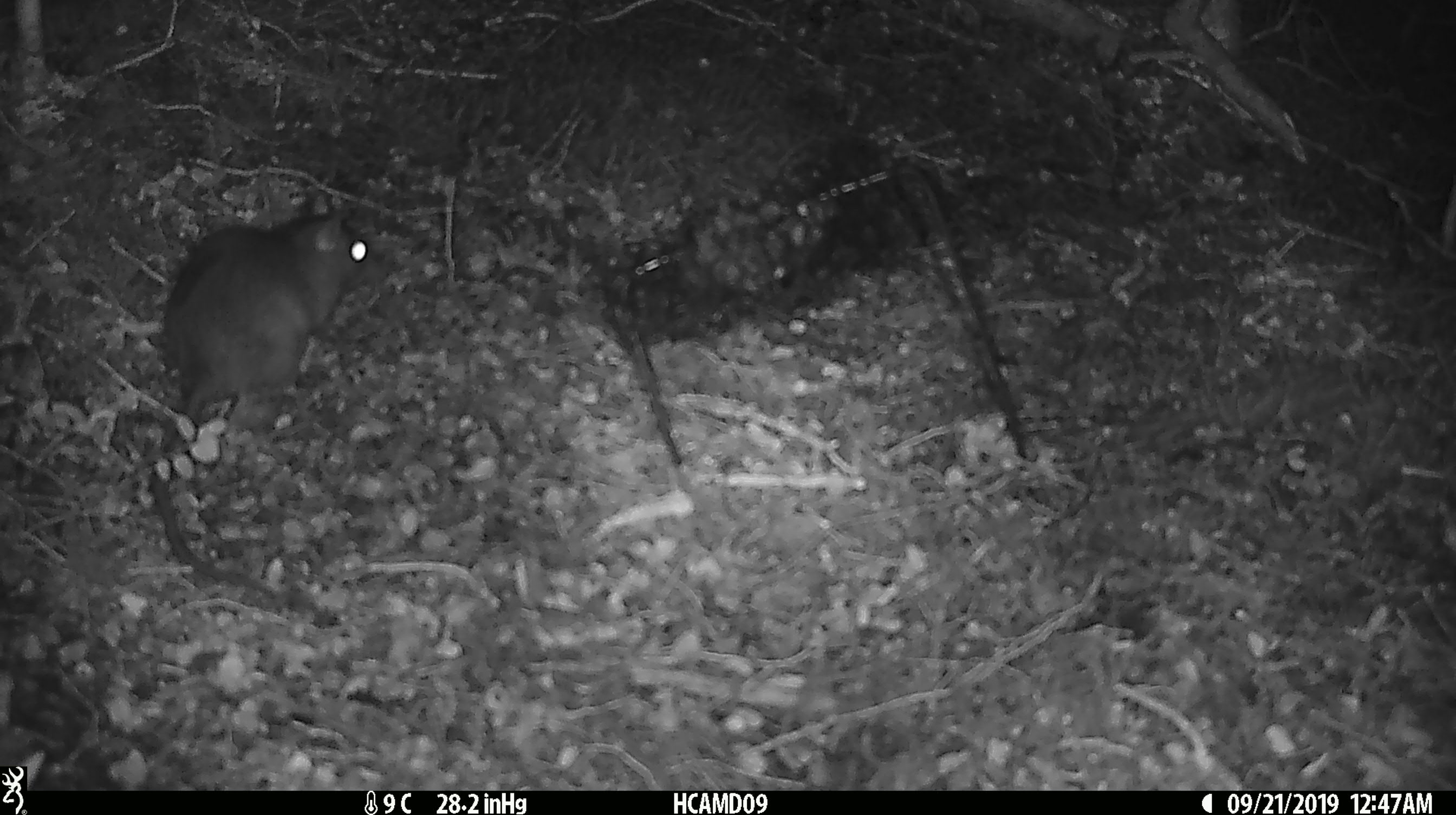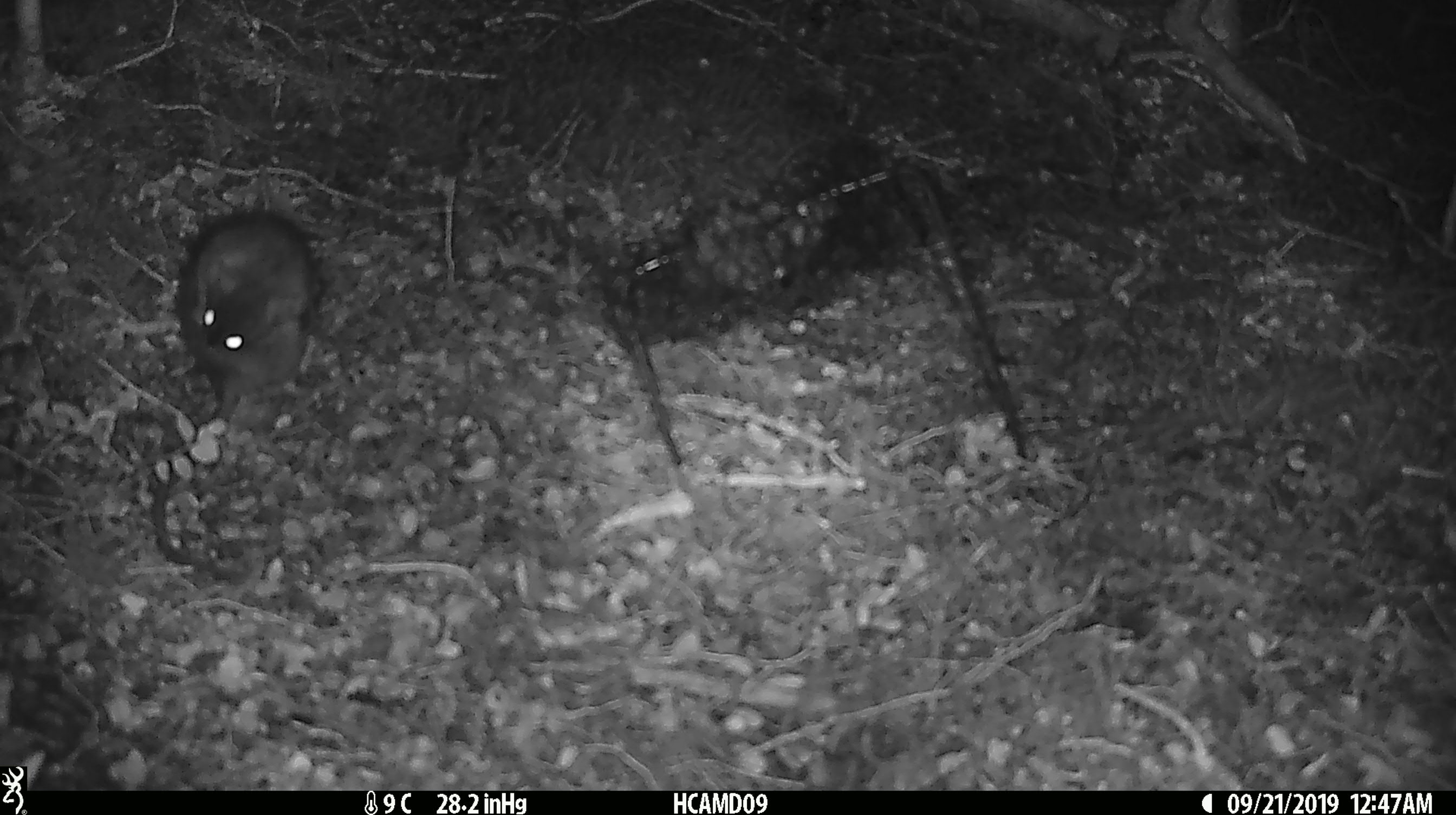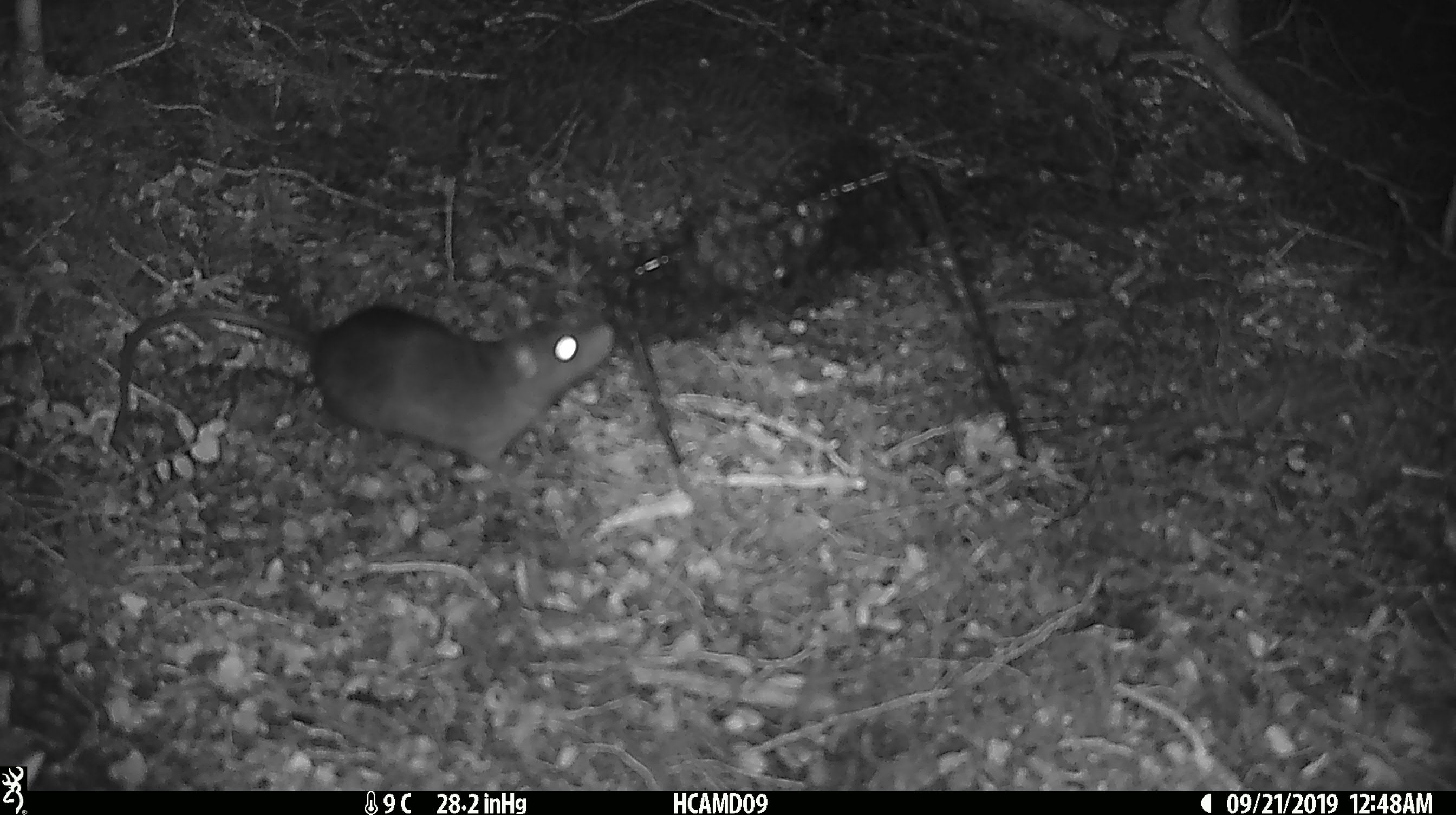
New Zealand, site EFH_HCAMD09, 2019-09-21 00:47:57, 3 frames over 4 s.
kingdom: Animalia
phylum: Chordata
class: Mammalia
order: Rodentia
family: Muridae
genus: Rattus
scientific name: Rattus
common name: rat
Rat (Rattus).